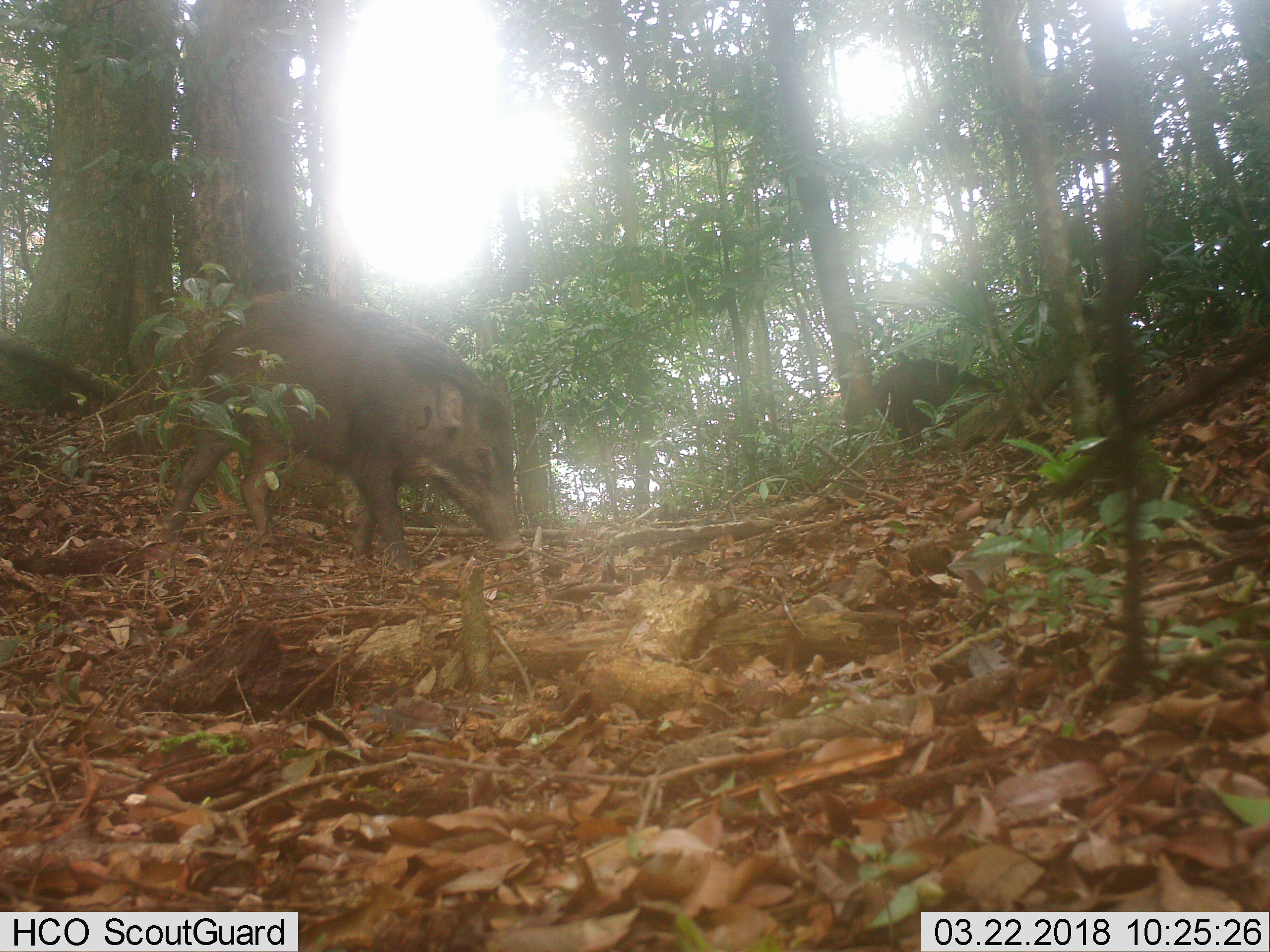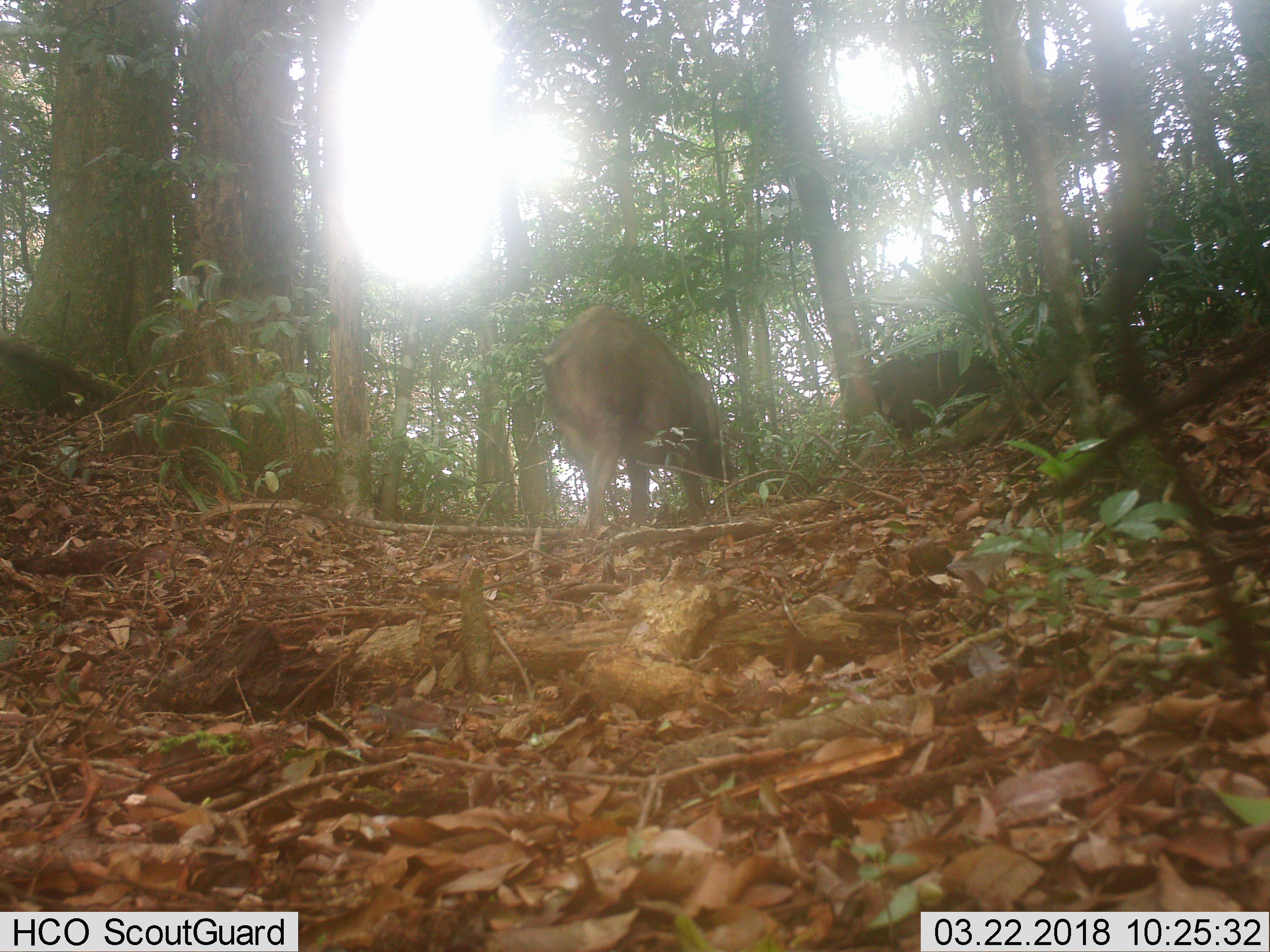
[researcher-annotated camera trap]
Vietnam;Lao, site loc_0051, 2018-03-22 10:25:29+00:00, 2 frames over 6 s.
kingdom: Animalia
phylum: Chordata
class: Mammalia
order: Artiodactyla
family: Suidae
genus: Sus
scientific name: Sus scrofa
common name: eurasian wild pig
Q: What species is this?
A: Eurasian wild pig (Sus scrofa).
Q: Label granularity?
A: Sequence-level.